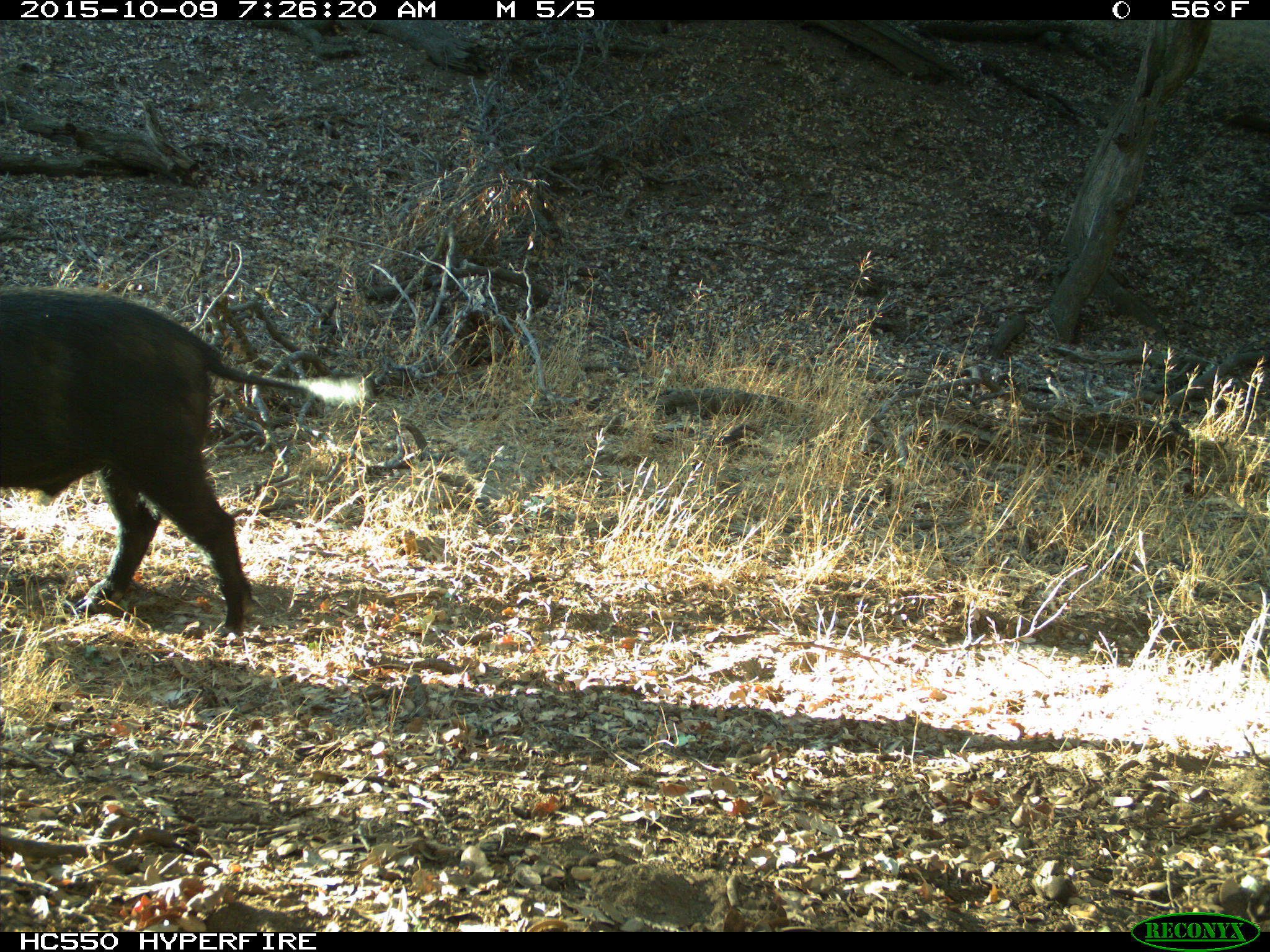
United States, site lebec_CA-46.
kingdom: Animalia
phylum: Chordata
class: Mammalia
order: Artiodactyla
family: Suidae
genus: Sus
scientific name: Sus scrofa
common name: wild boar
Sus scrofa (wild boar).